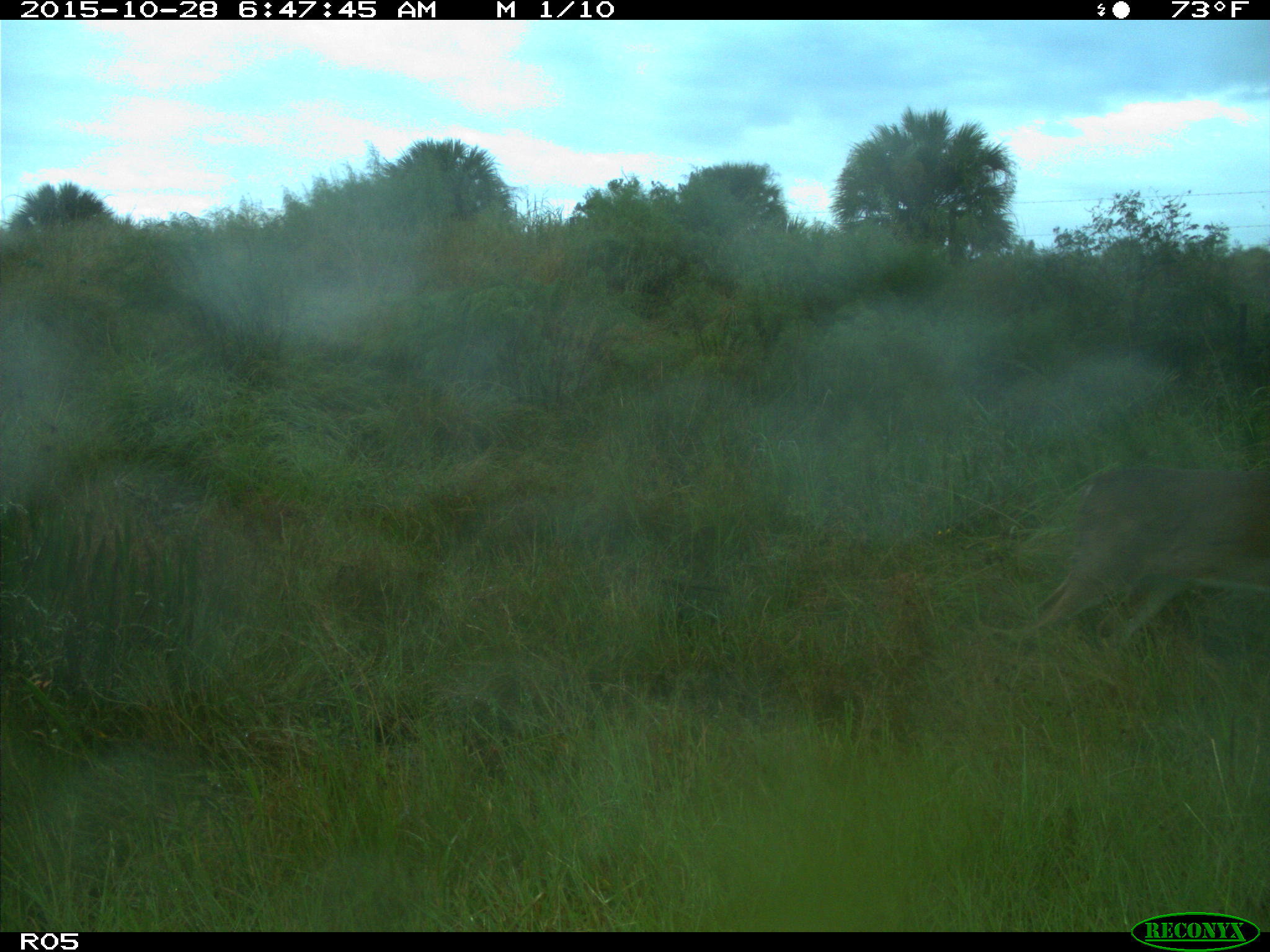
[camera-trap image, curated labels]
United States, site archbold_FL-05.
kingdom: Animalia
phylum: Chordata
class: Mammalia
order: Artiodactyla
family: Cervidae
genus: Odocoileus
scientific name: Odocoileus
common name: deer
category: unidentified deer